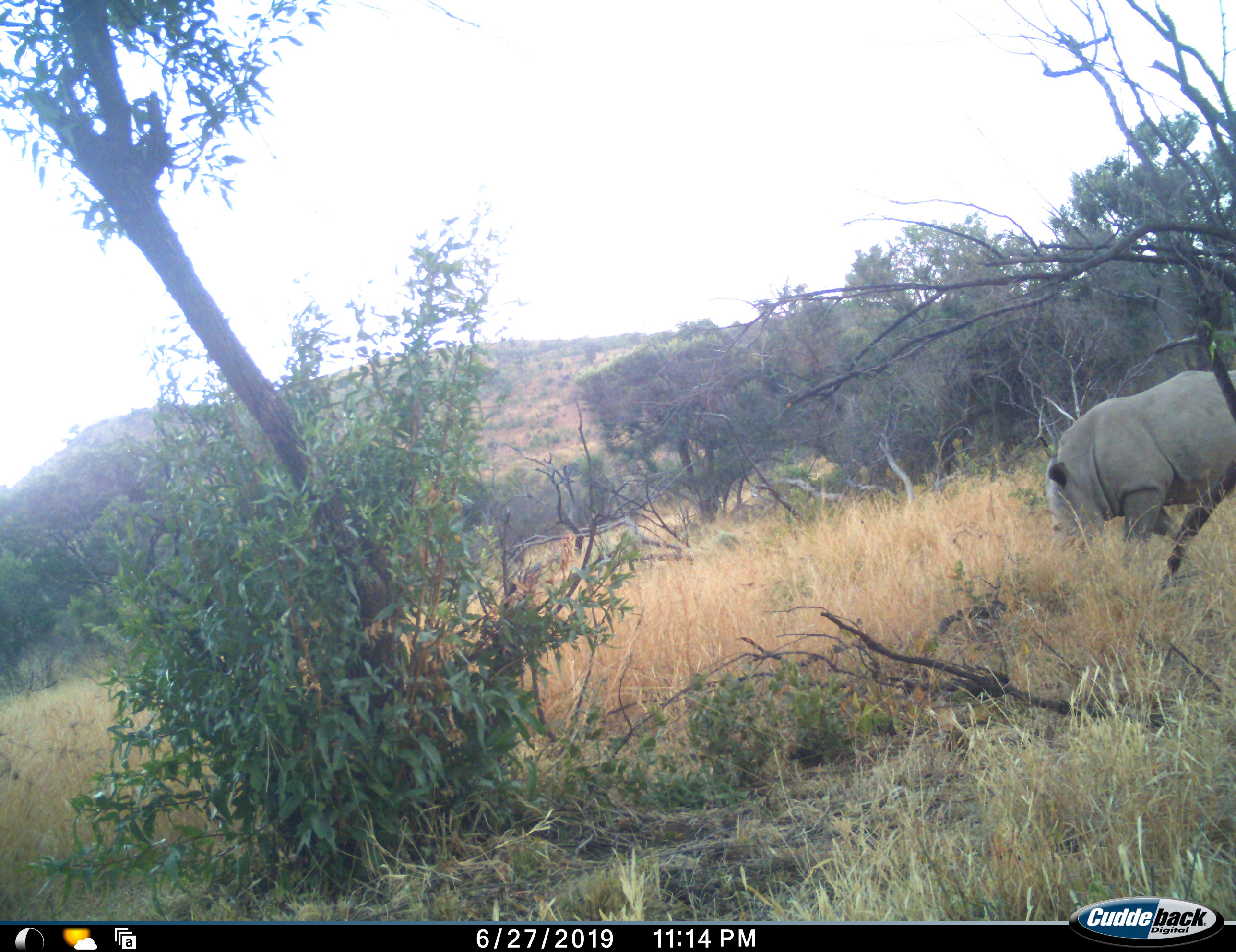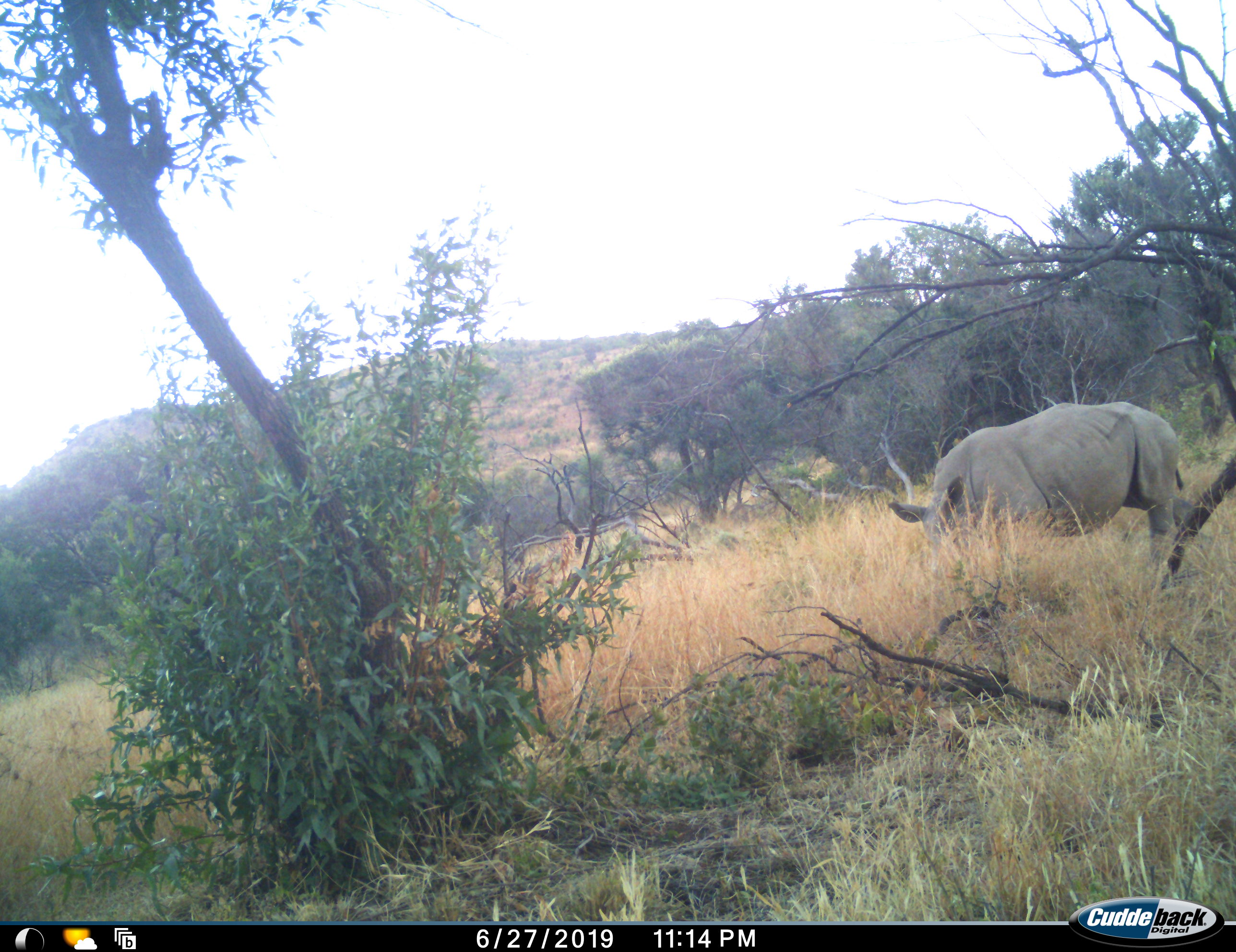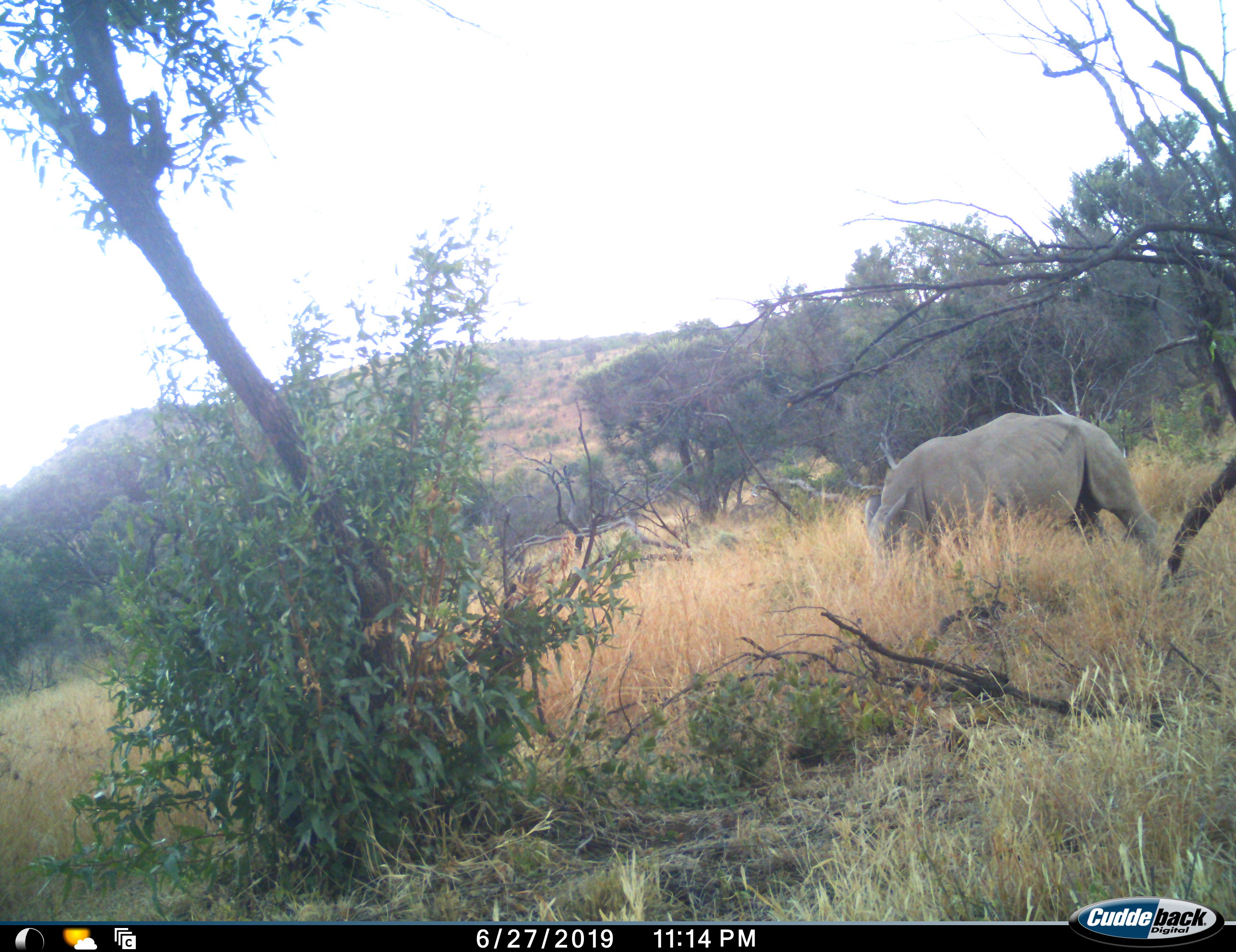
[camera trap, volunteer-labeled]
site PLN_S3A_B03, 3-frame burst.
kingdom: Animalia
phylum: Chordata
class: Mammalia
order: Perissodactyla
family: Rhinocerotidae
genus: Ceratotherium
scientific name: Ceratotherium simum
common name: white rhinoceros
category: rhinoceroswhite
Rhinoceroswhite (white rhinoceros) (Ceratotherium simum), count 1. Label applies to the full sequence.